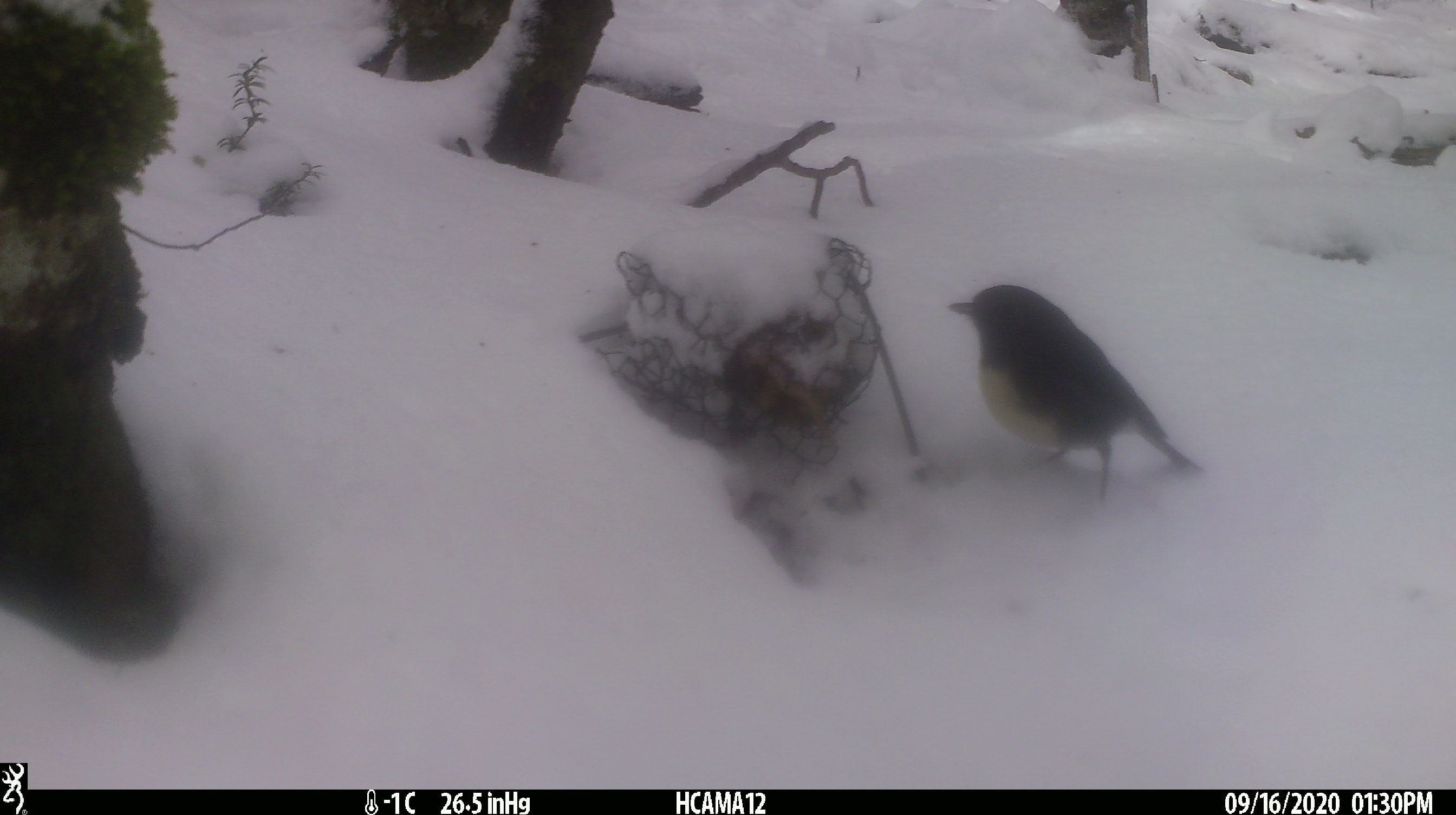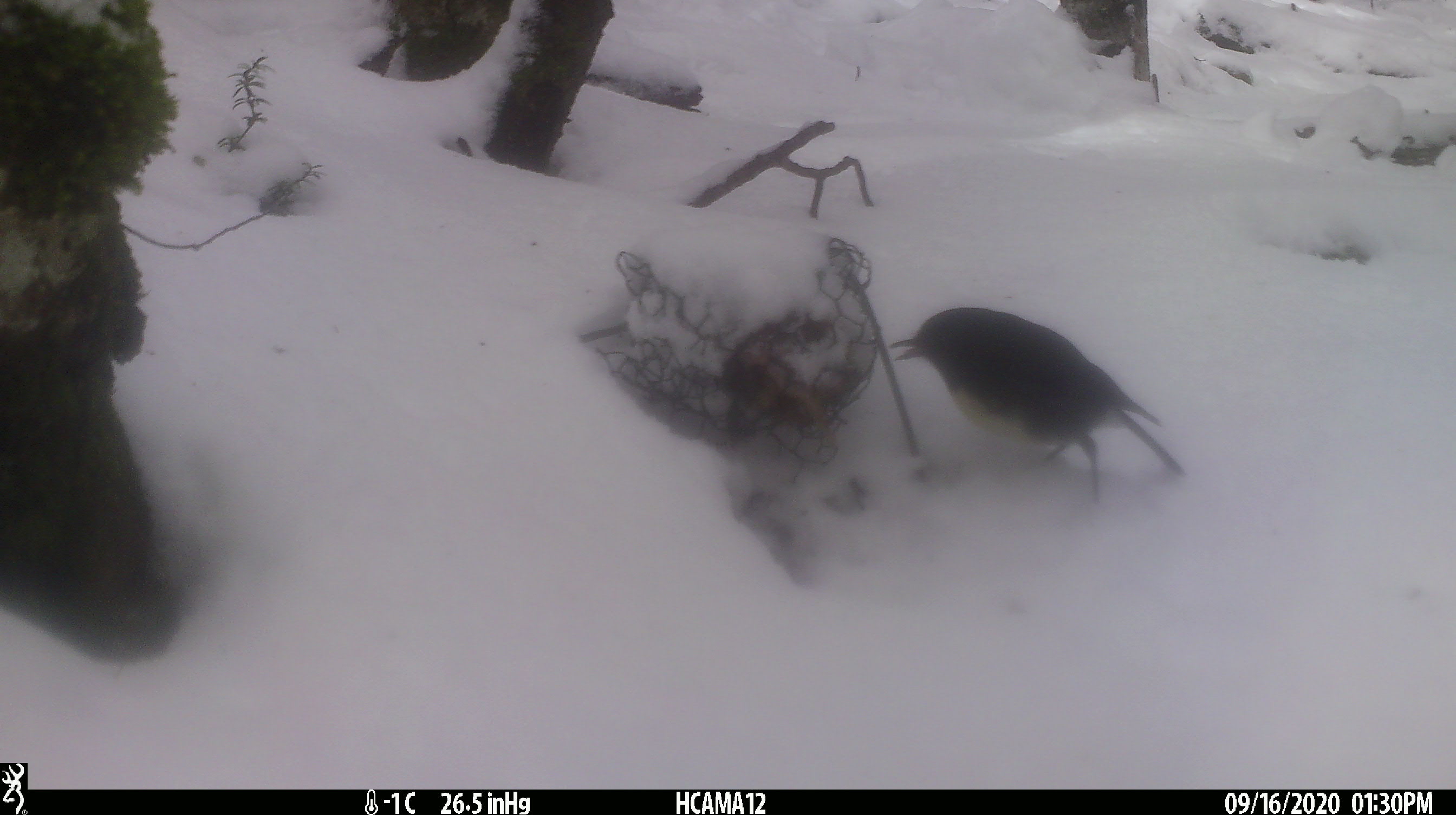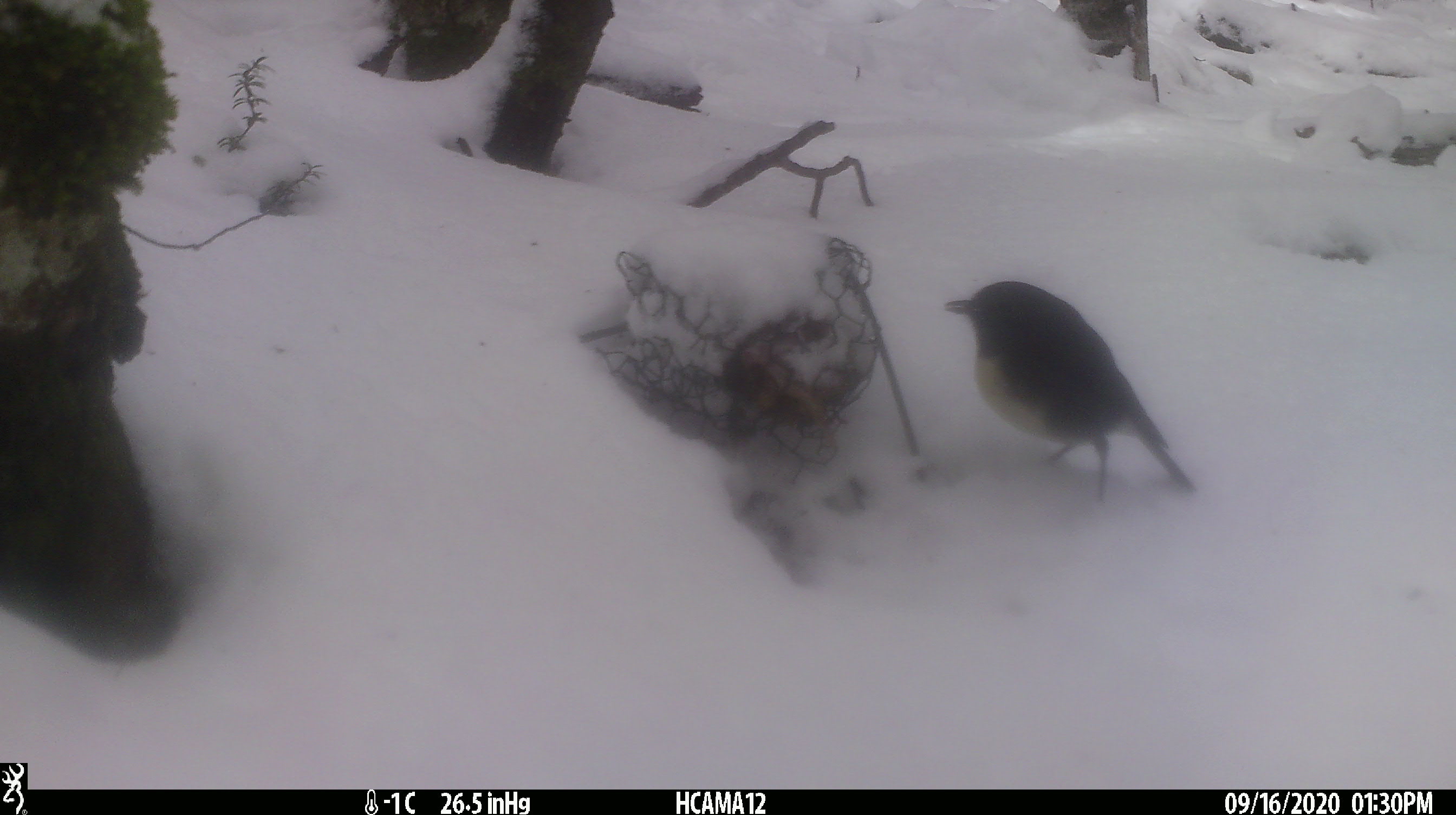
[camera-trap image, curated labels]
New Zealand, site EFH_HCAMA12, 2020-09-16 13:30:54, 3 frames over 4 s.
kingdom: Animalia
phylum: Chordata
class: Aves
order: Passeriformes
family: Petroicidae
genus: Petroica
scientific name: Petroica australis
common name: new zealand robin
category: robin